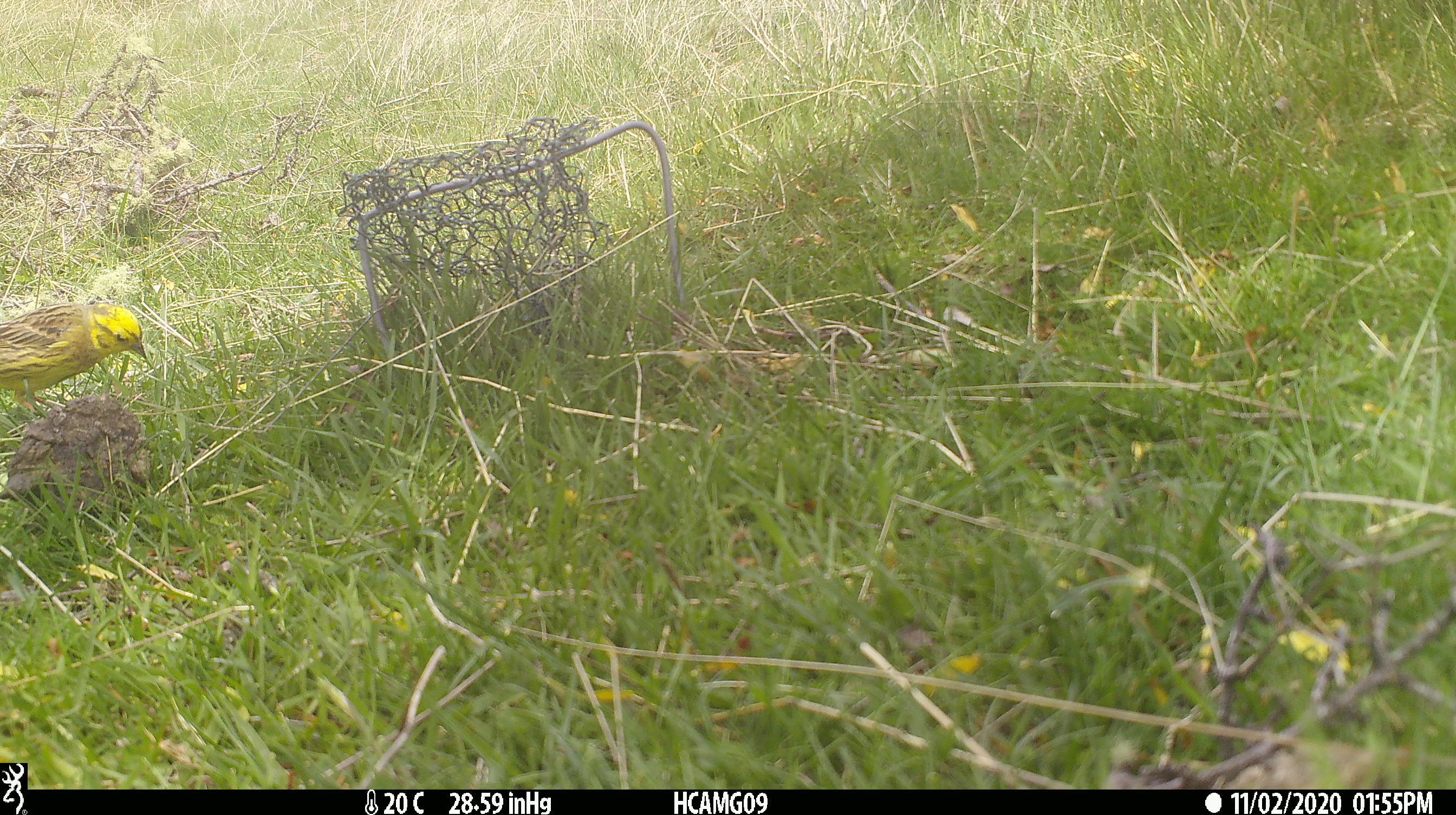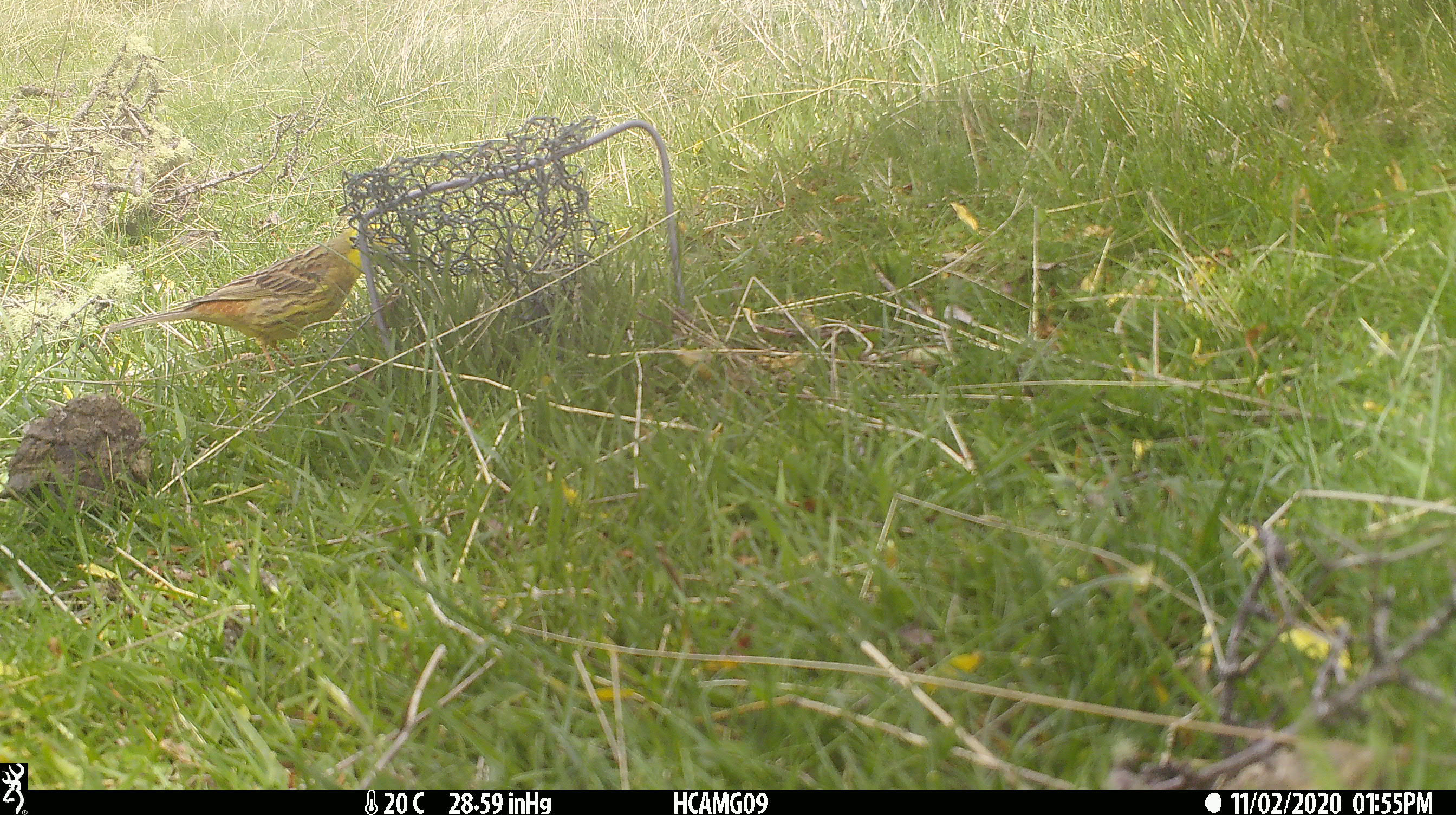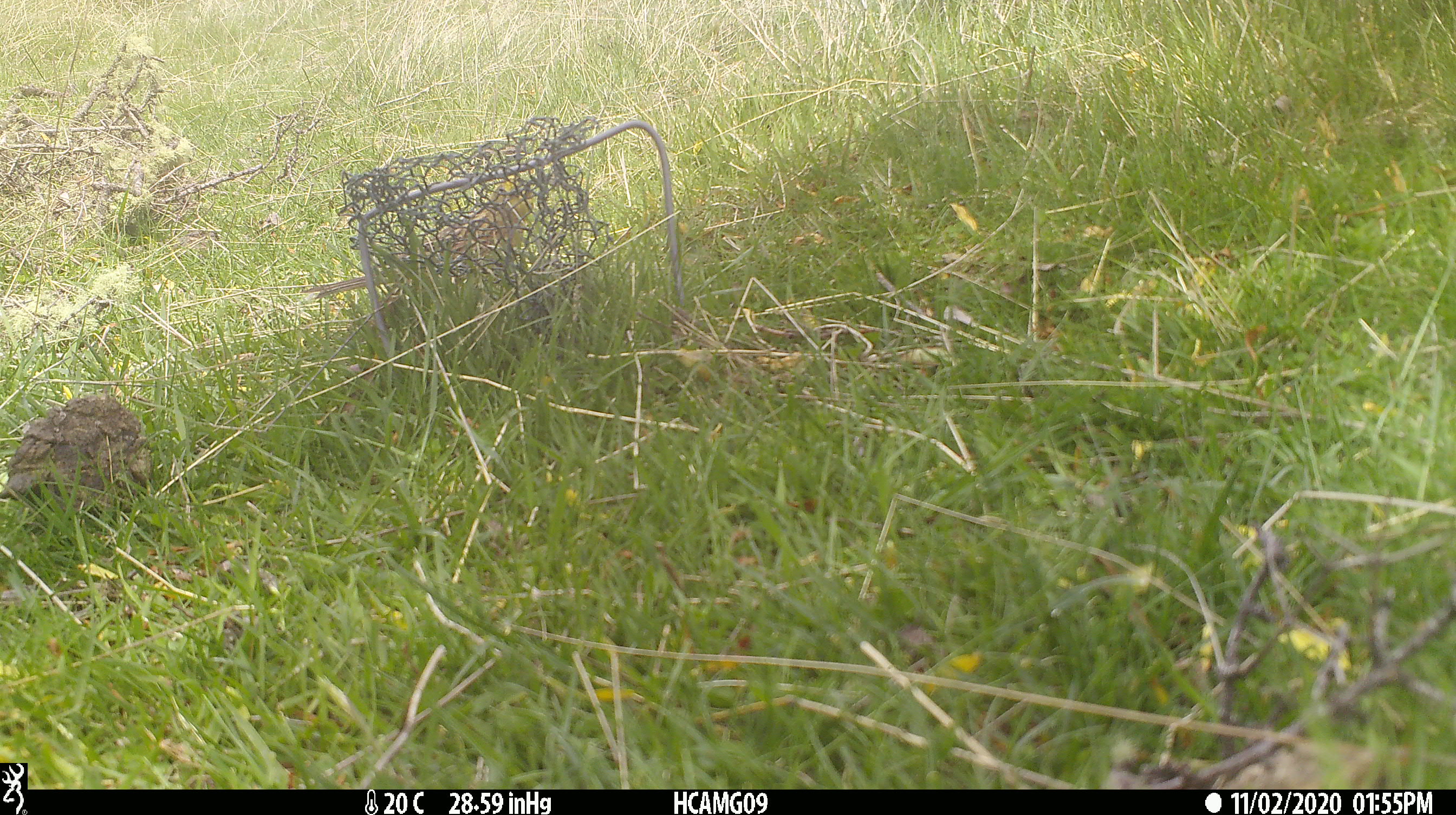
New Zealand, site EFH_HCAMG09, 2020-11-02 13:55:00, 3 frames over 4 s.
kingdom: Animalia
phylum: Chordata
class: Aves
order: Passeriformes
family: Emberizidae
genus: Emberiza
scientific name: Emberiza citrinella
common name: yellowhammer